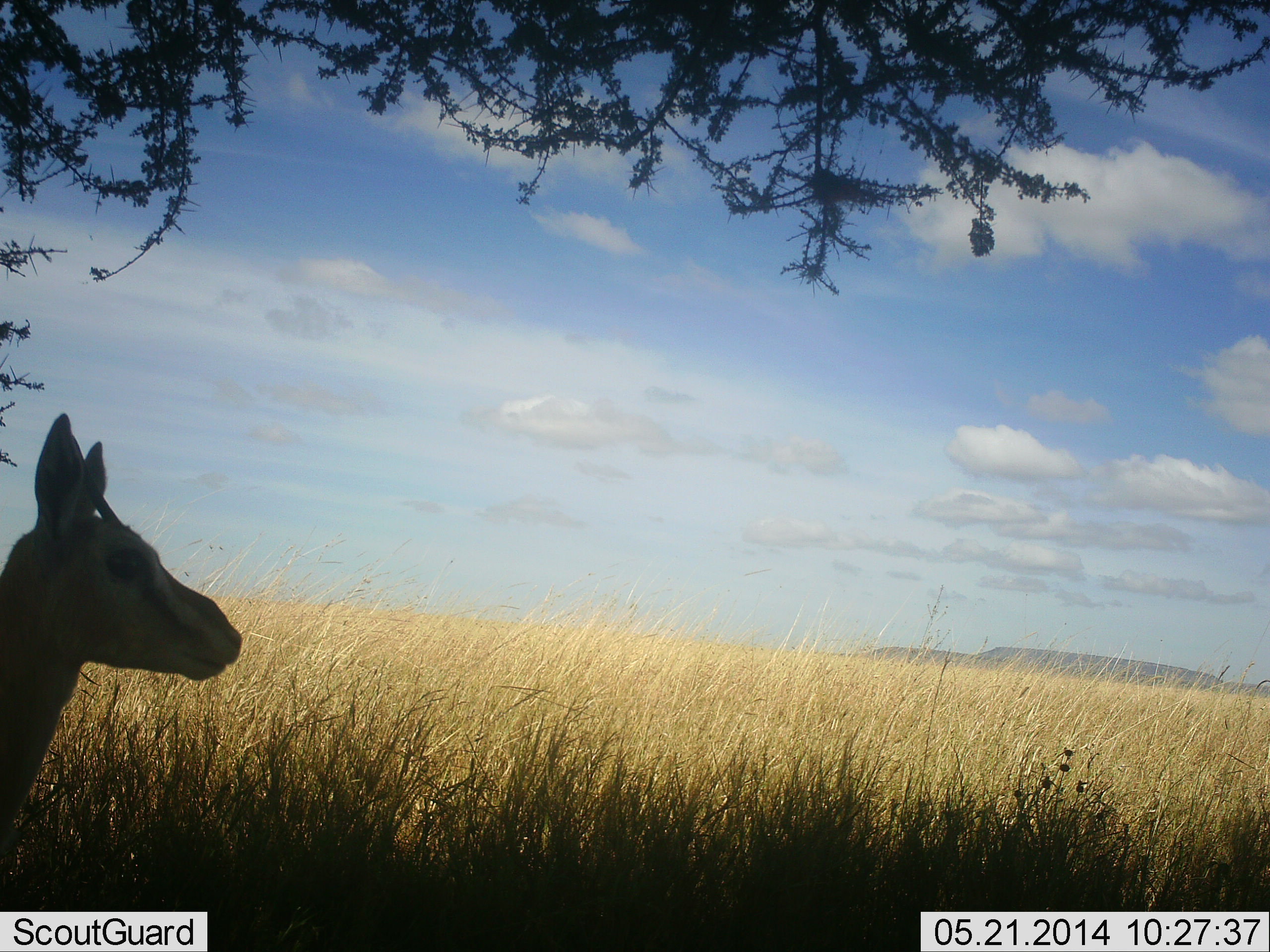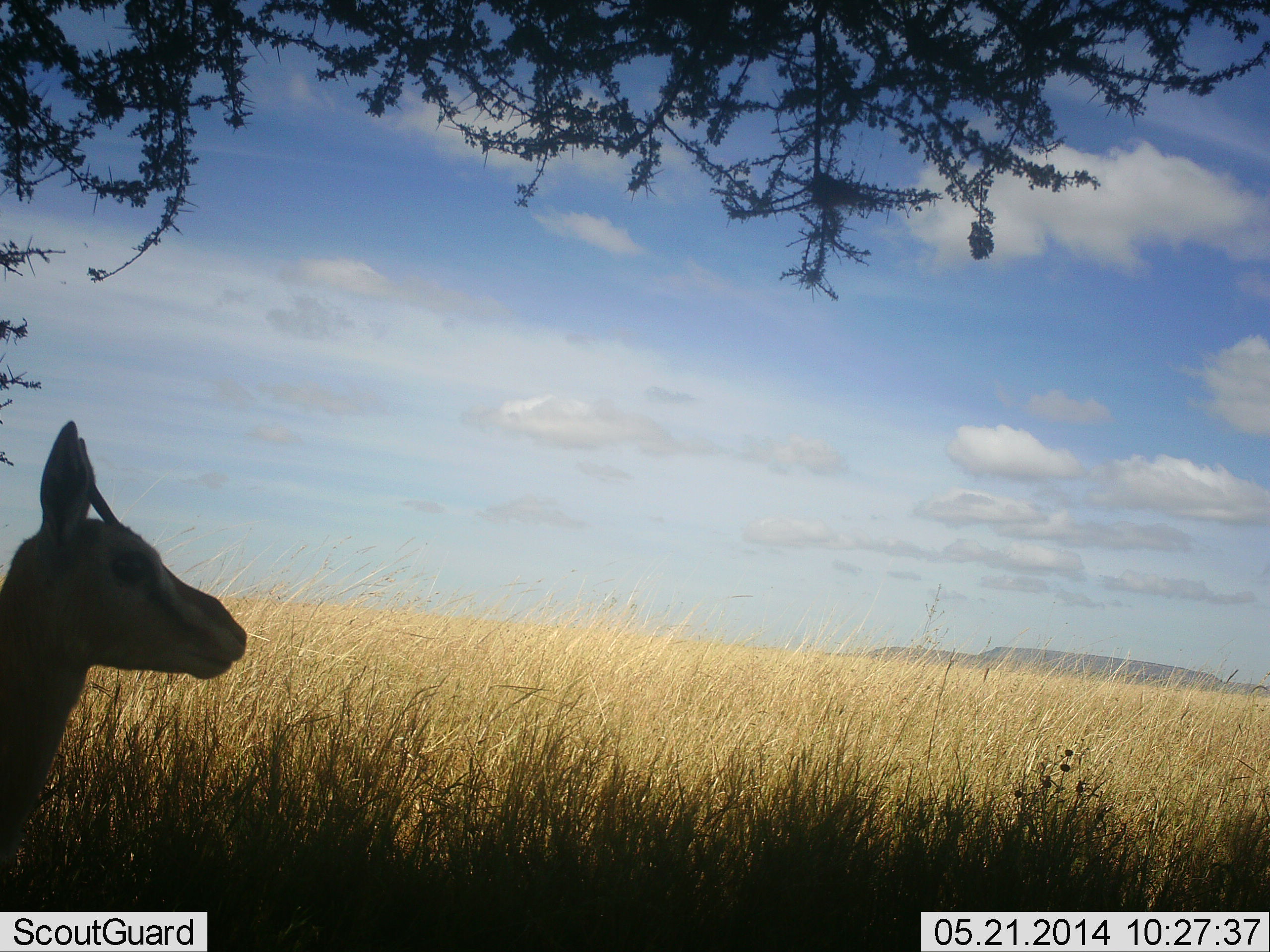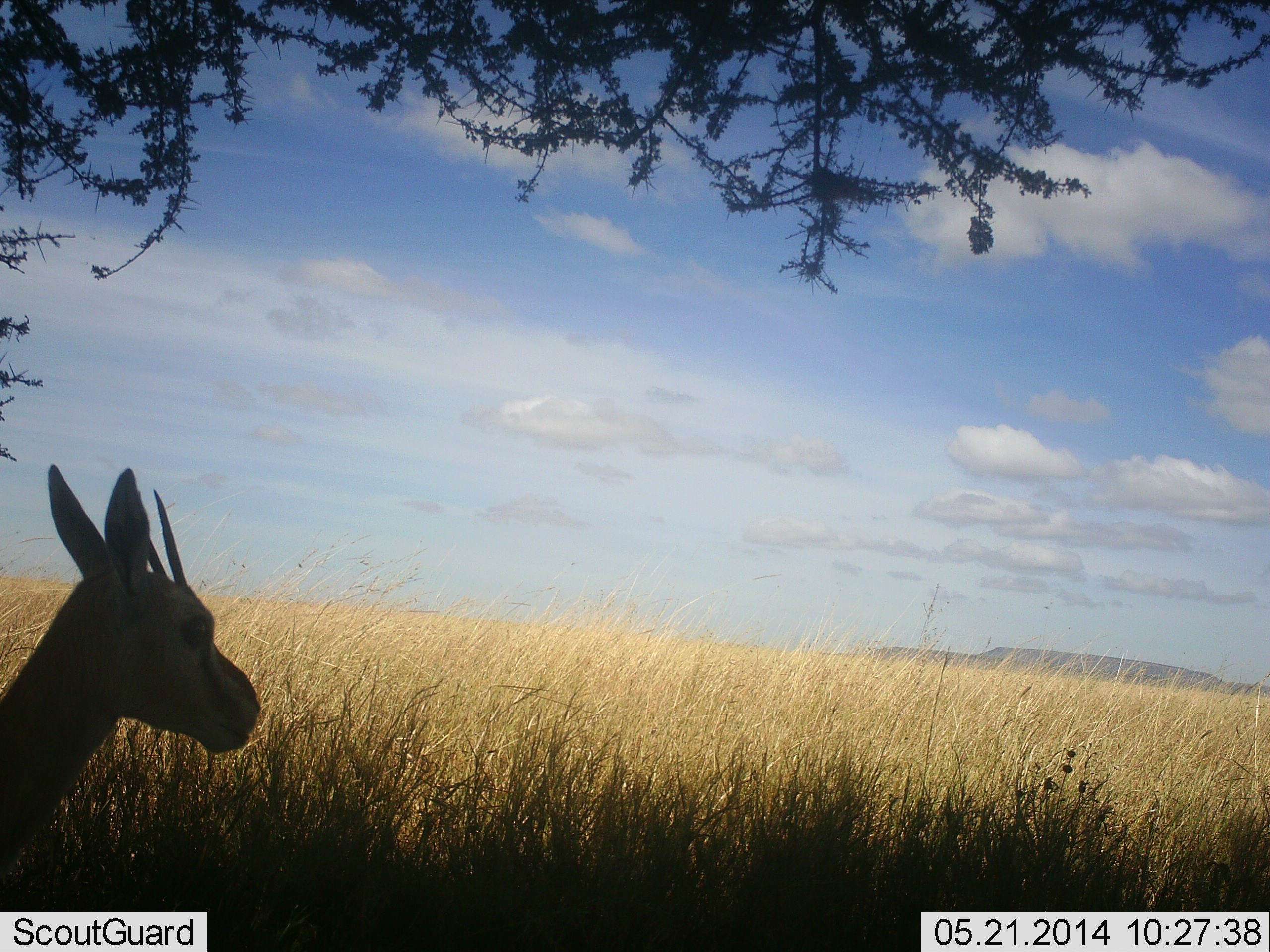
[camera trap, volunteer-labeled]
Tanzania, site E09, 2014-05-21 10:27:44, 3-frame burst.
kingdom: Animalia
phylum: Chordata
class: Mammalia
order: Artiodactyla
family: Bovidae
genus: Eudorcas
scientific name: Eudorcas thomsonii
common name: thomson's gazelle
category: gazellethomsons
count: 1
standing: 81%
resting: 14%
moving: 3%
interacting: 3%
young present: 0%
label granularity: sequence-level